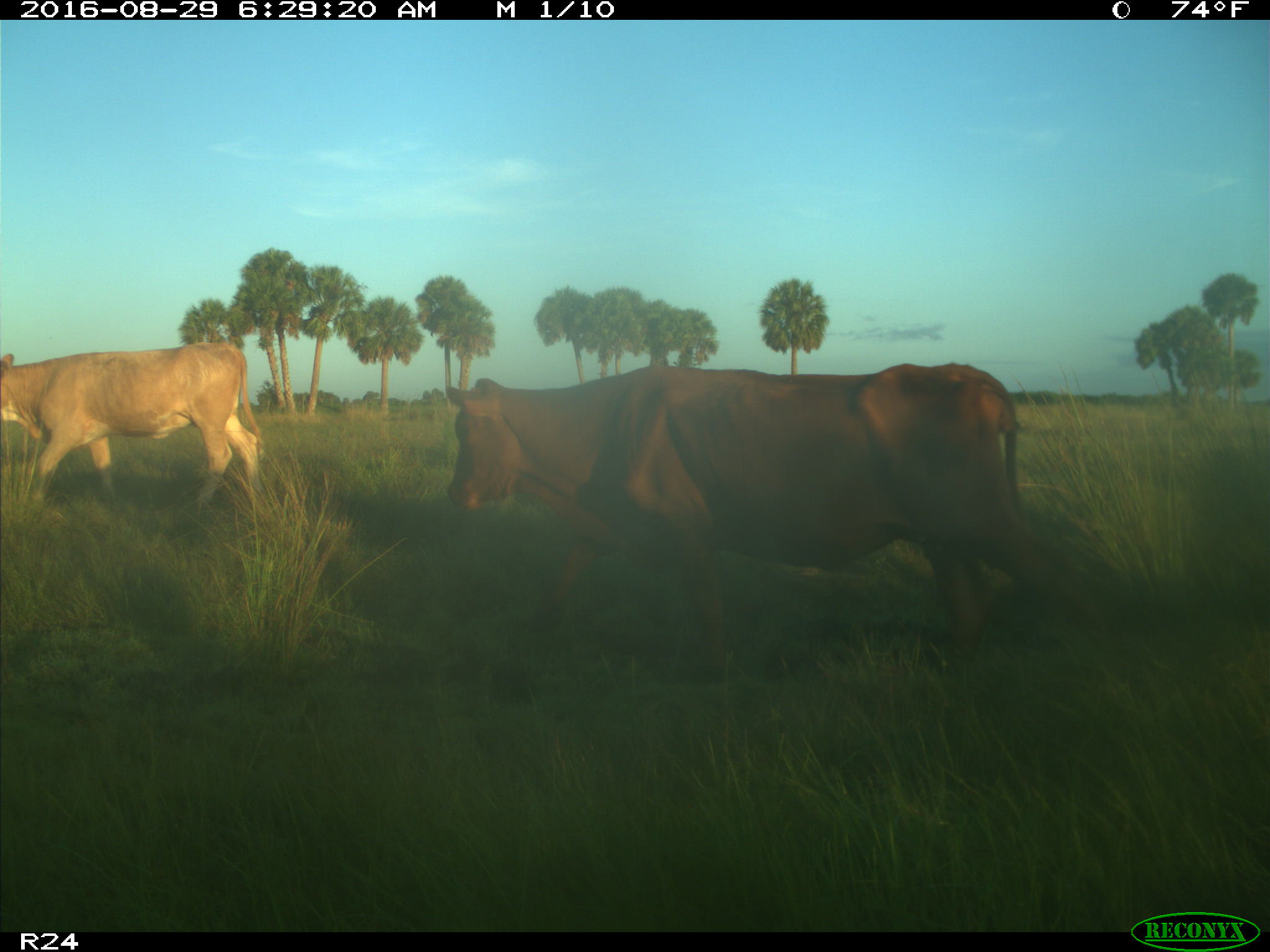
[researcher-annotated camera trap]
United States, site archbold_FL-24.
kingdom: Animalia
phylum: Chordata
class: Mammalia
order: Artiodactyla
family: Bovidae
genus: Bos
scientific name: Bos taurus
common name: domestic cow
Bos taurus (domestic cow).